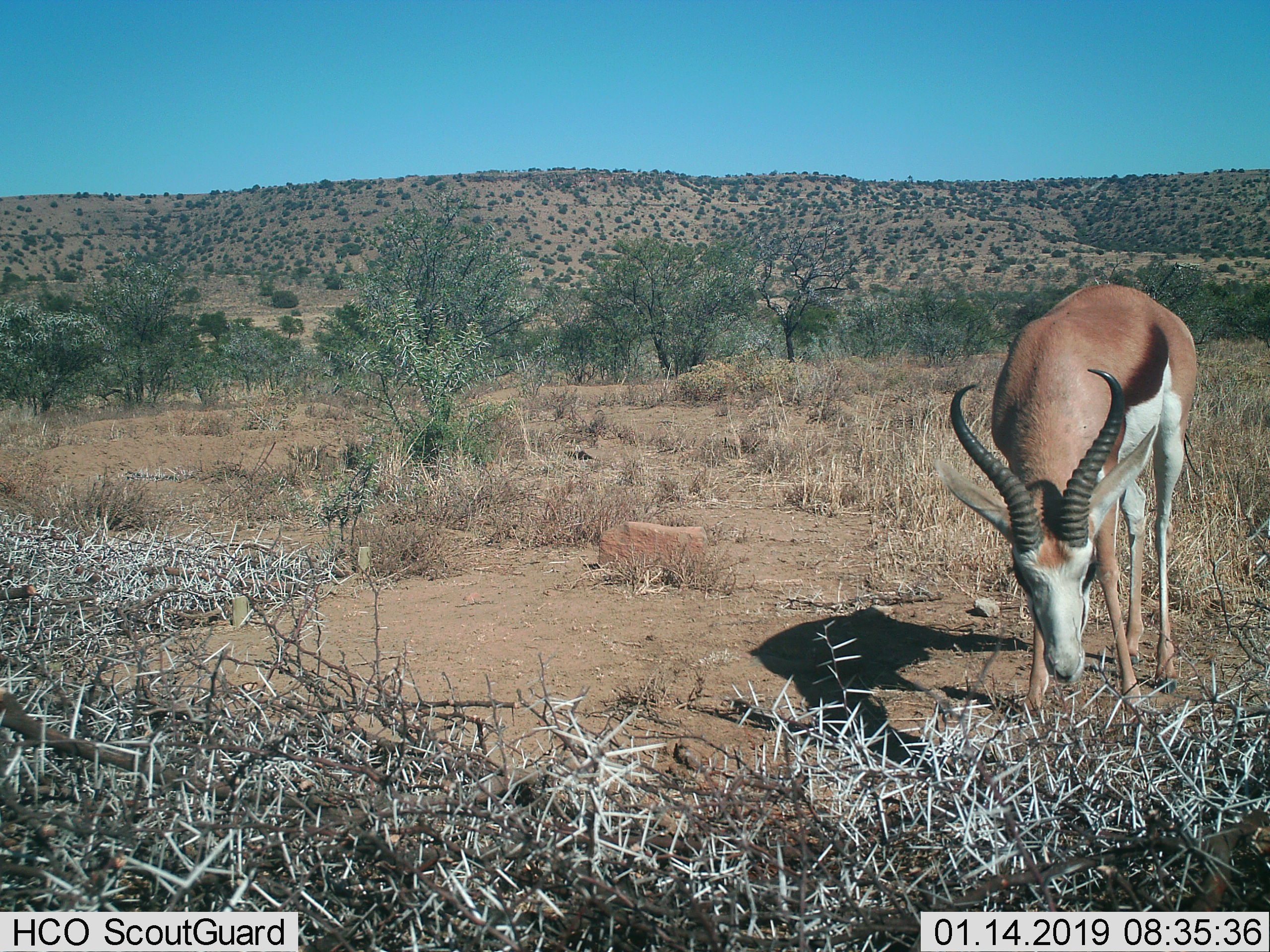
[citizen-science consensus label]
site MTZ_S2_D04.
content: unidentified animal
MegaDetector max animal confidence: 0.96